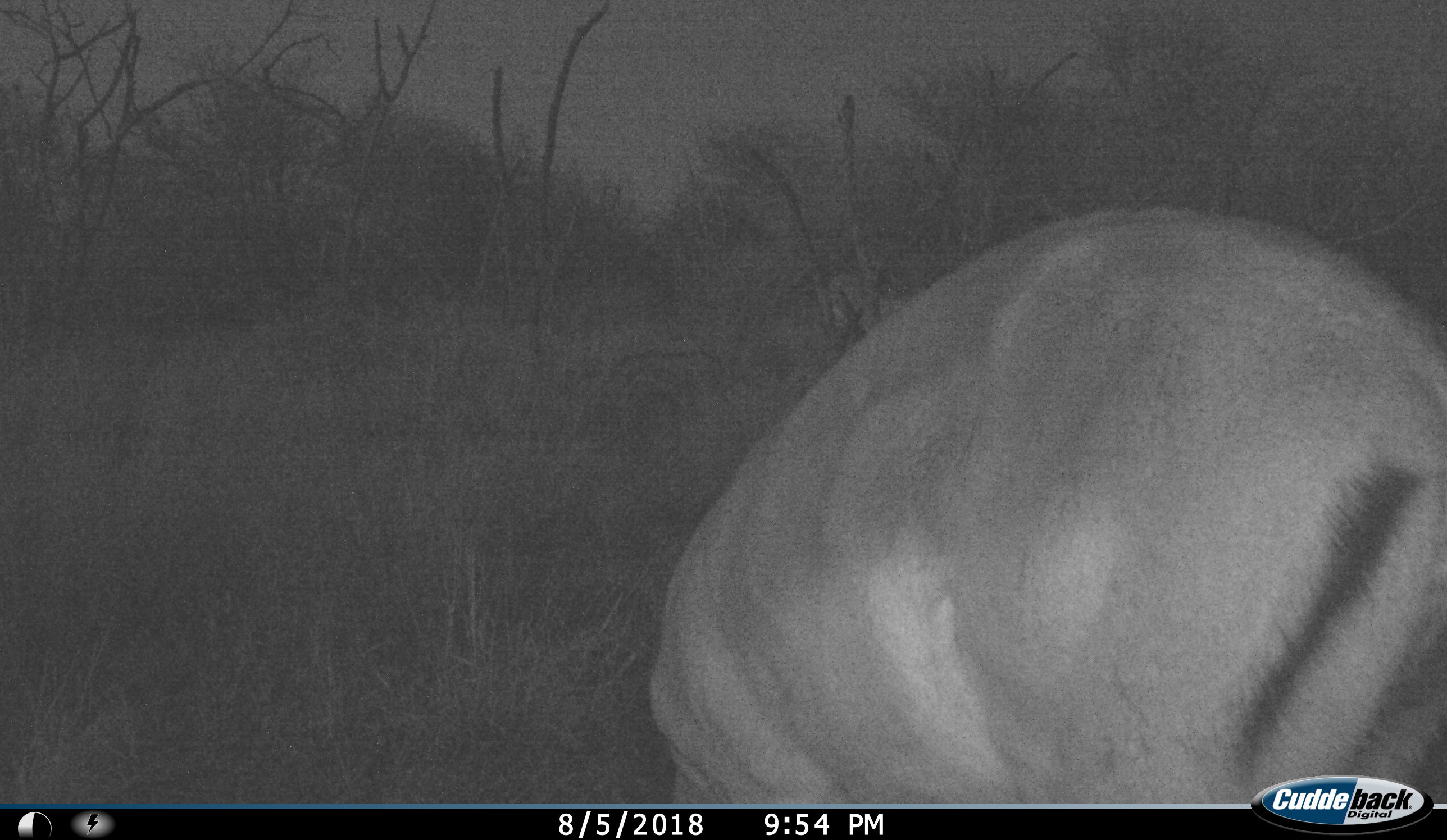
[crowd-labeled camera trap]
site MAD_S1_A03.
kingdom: Animalia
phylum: Chordata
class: Mammalia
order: Artiodactyla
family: Bovidae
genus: Aepyceros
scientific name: Aepyceros melampus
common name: impala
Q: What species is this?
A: Impala (Aepyceros melampus).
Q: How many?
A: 1.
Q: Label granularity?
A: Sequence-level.